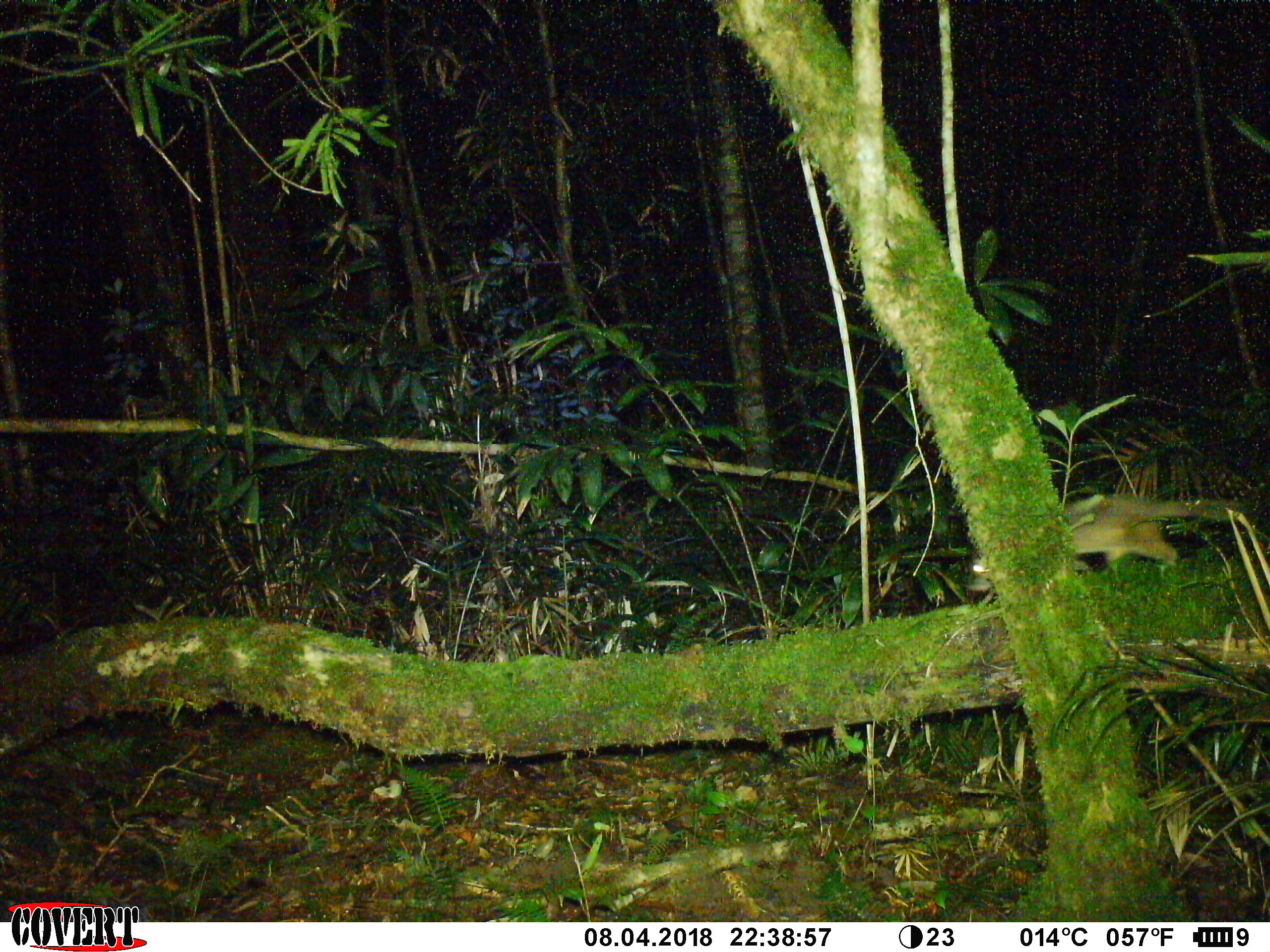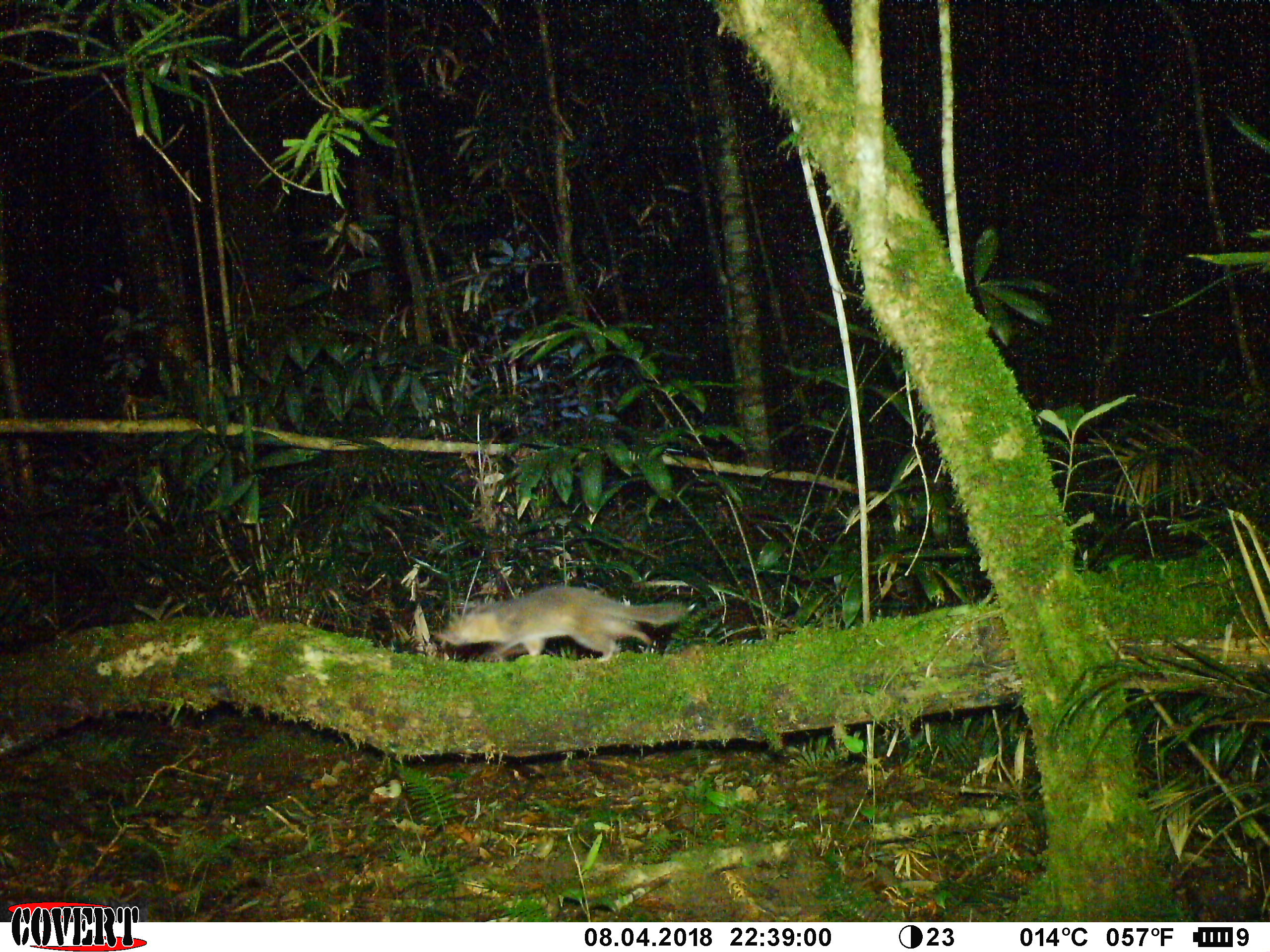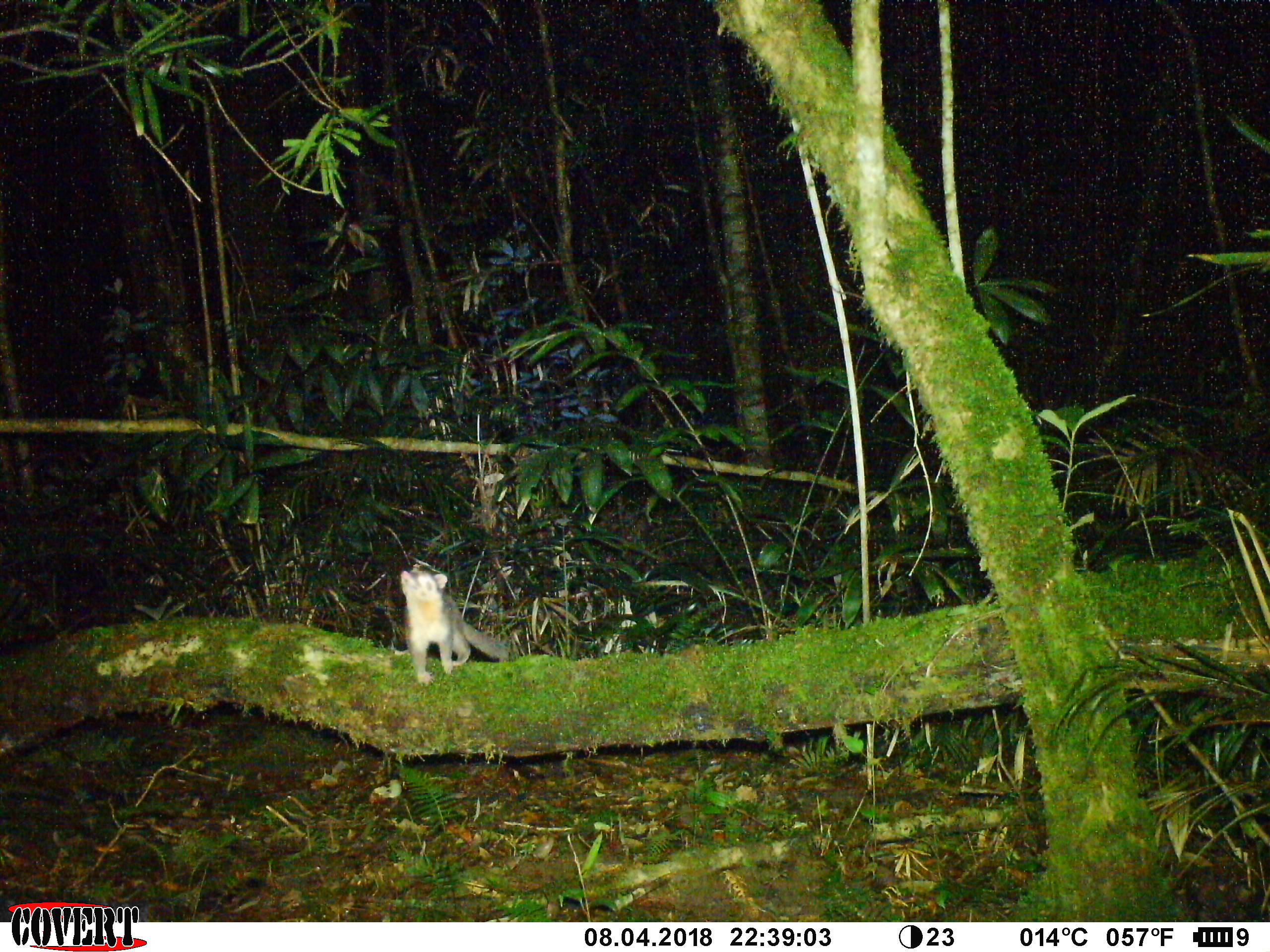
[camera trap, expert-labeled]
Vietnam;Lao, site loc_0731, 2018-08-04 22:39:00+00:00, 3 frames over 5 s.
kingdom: Animalia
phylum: Chordata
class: Mammalia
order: Carnivora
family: Mustelidae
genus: Melogale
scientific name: Melogale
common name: ferret badger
Ferret badger (Melogale). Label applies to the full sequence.